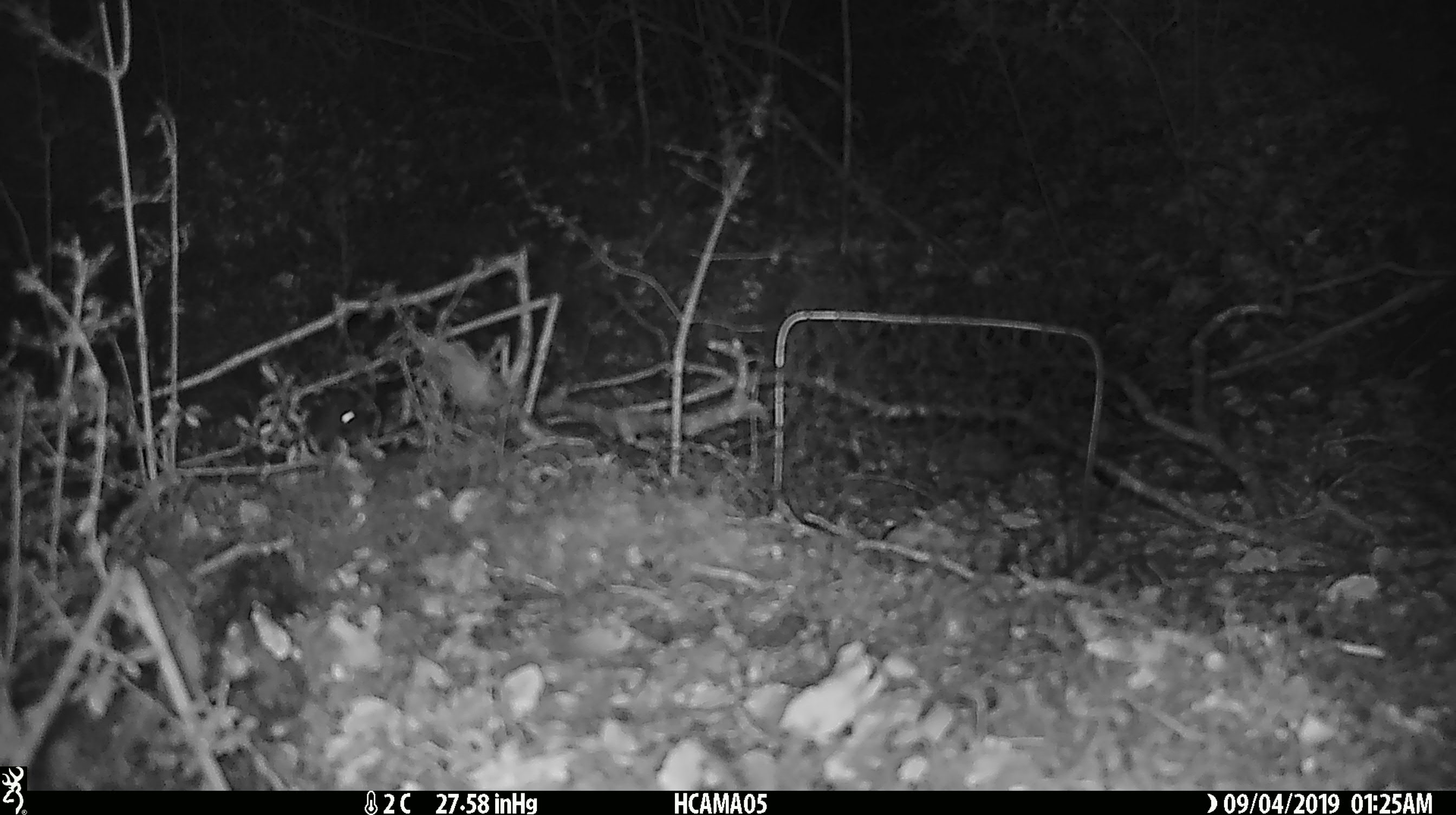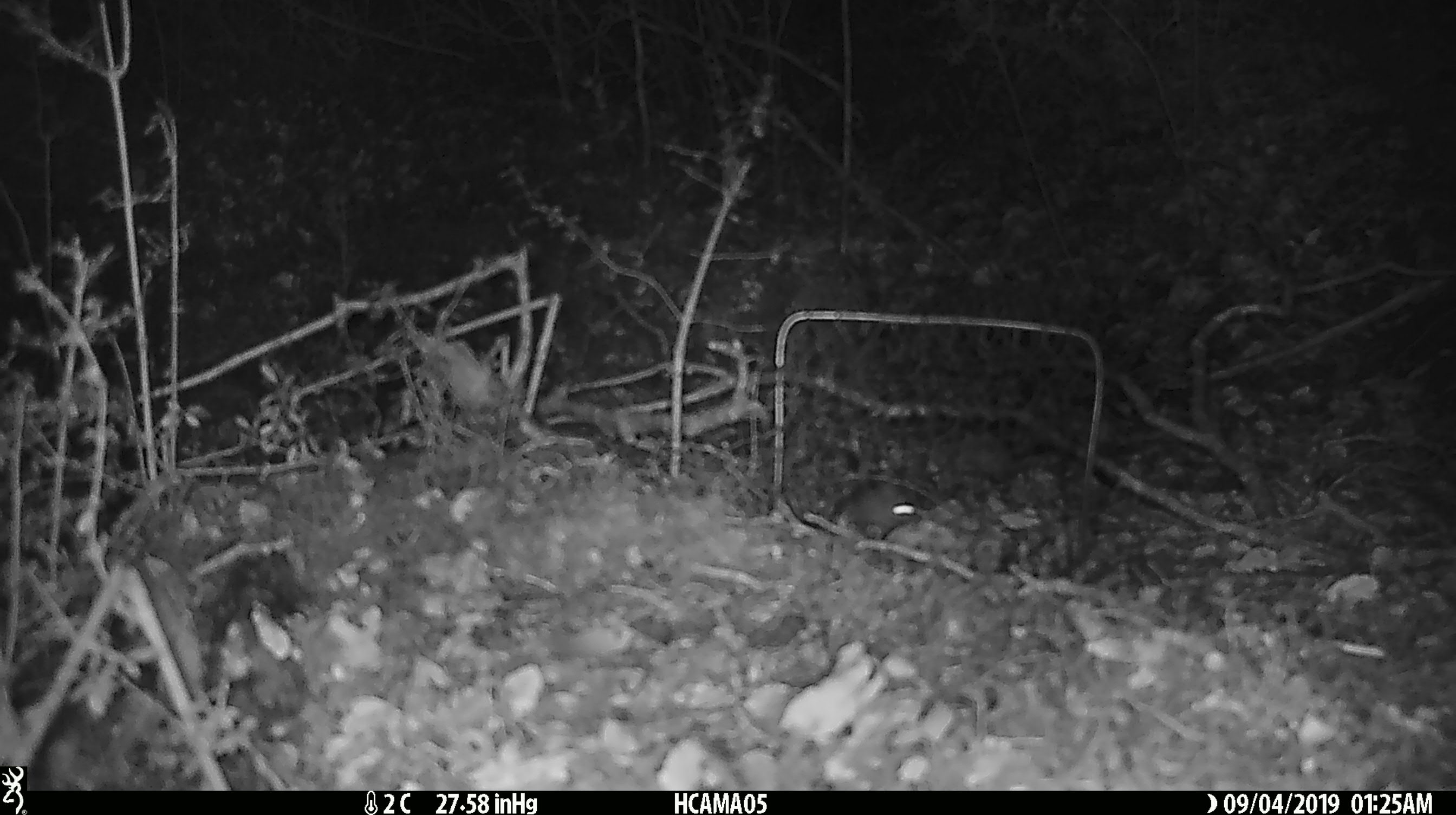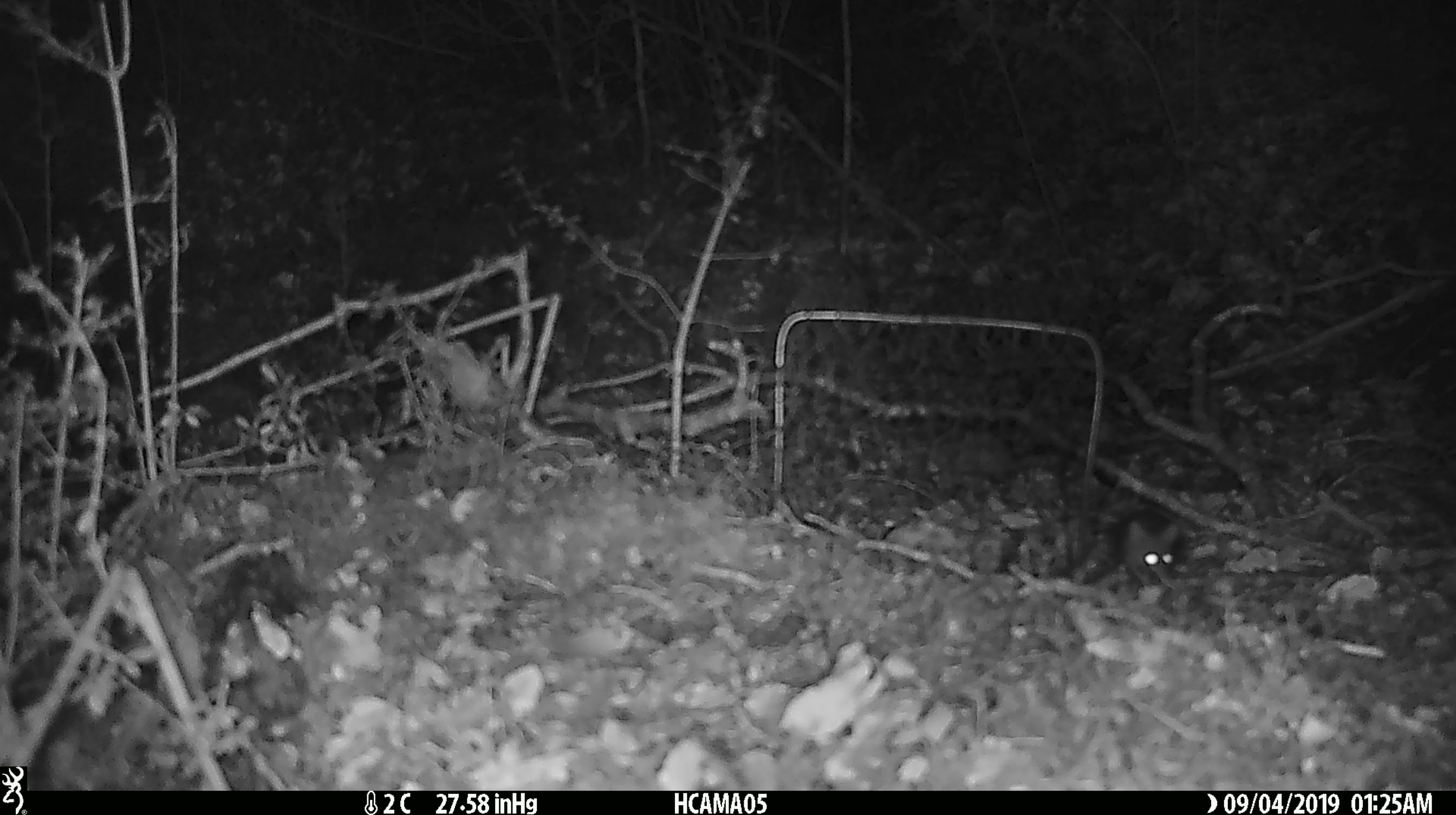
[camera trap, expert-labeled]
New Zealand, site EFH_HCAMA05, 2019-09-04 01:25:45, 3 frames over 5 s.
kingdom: Animalia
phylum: Chordata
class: Mammalia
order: Rodentia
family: Muridae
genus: Mus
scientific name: Mus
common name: mouse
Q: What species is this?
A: Mouse (Mus).